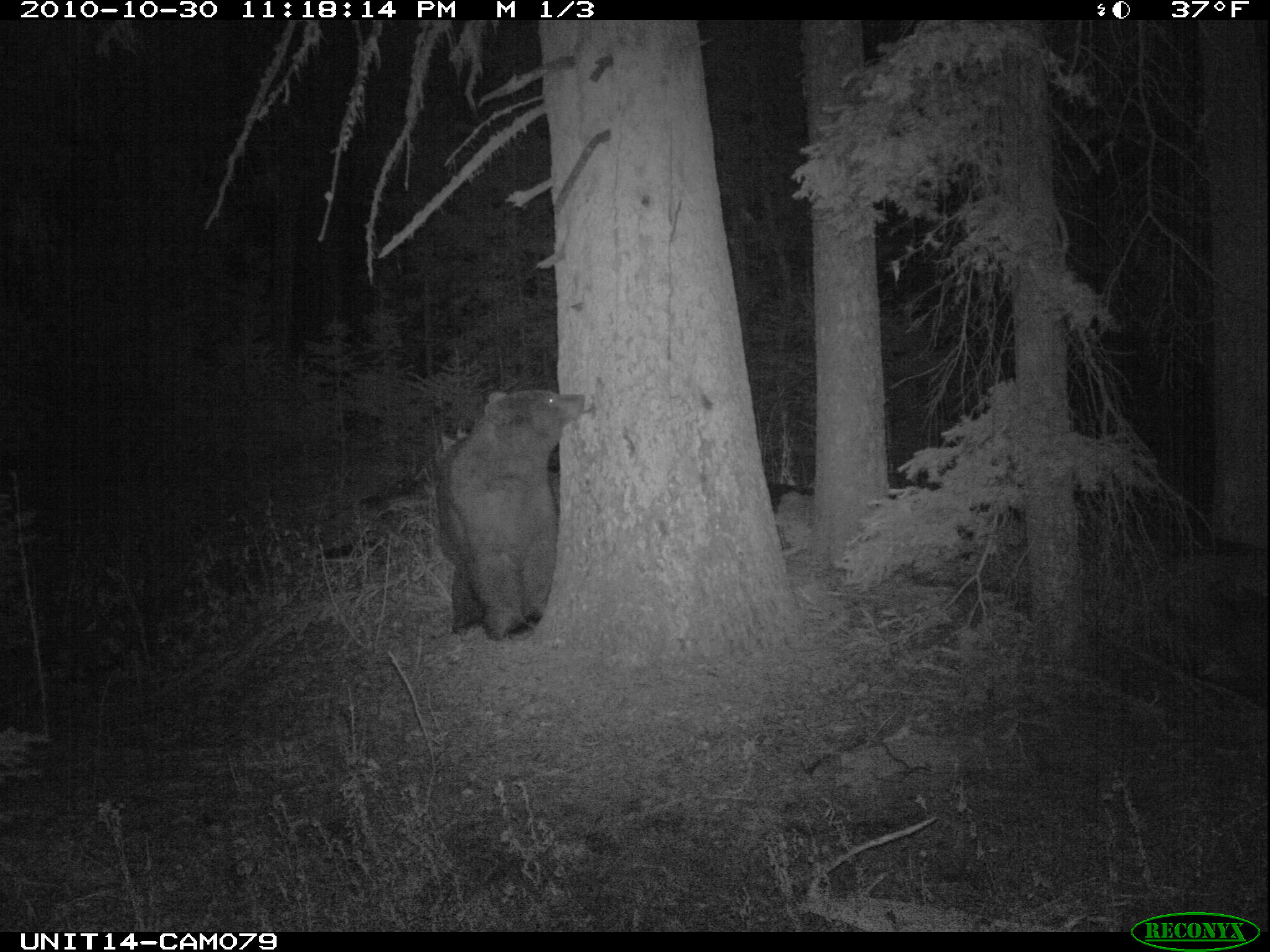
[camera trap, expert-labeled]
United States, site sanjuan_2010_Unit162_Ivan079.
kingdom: Animalia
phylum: Chordata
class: Mammalia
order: Carnivora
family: Ursidae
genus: Ursus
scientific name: Ursus americanus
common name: american black bear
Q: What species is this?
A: Ursus americanus (american black bear).